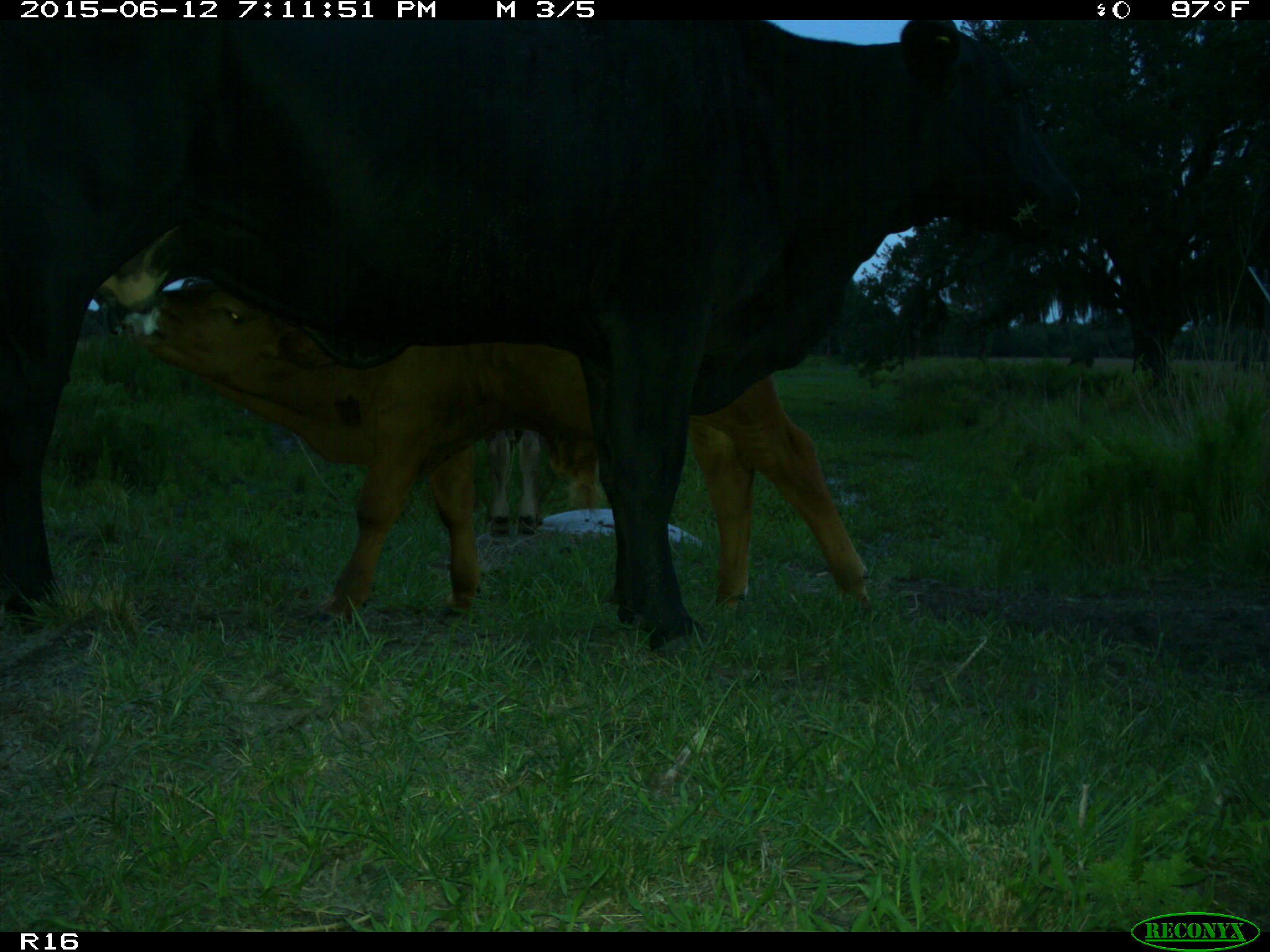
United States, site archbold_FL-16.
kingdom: Animalia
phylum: Chordata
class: Mammalia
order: Artiodactyla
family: Bovidae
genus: Bos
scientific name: Bos taurus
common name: domestic cow